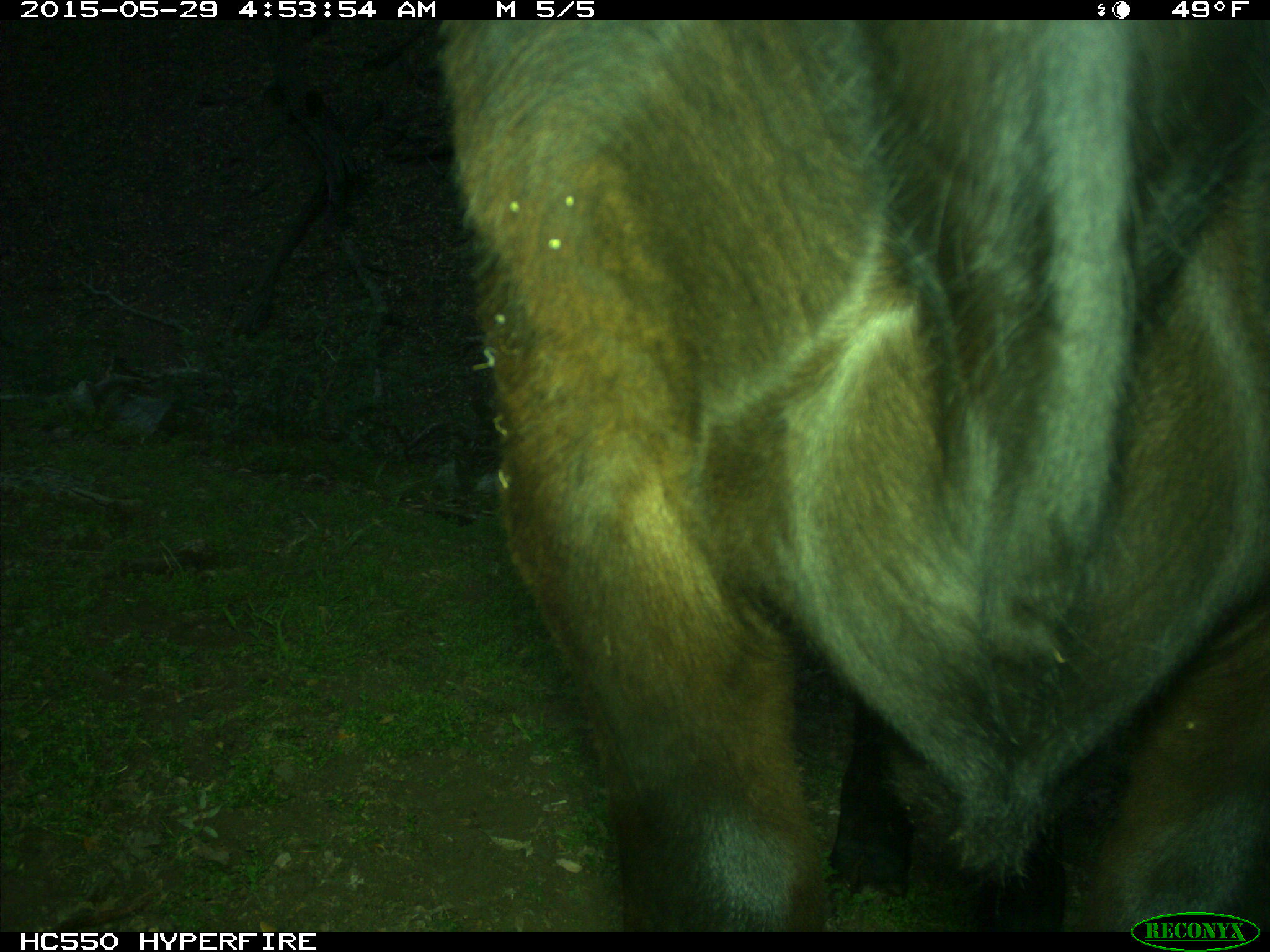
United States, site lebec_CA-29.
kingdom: Animalia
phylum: Chordata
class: Mammalia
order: Artiodactyla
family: Bovidae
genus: Bos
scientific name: Bos taurus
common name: domestic cow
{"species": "Bos taurus (domestic cow)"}